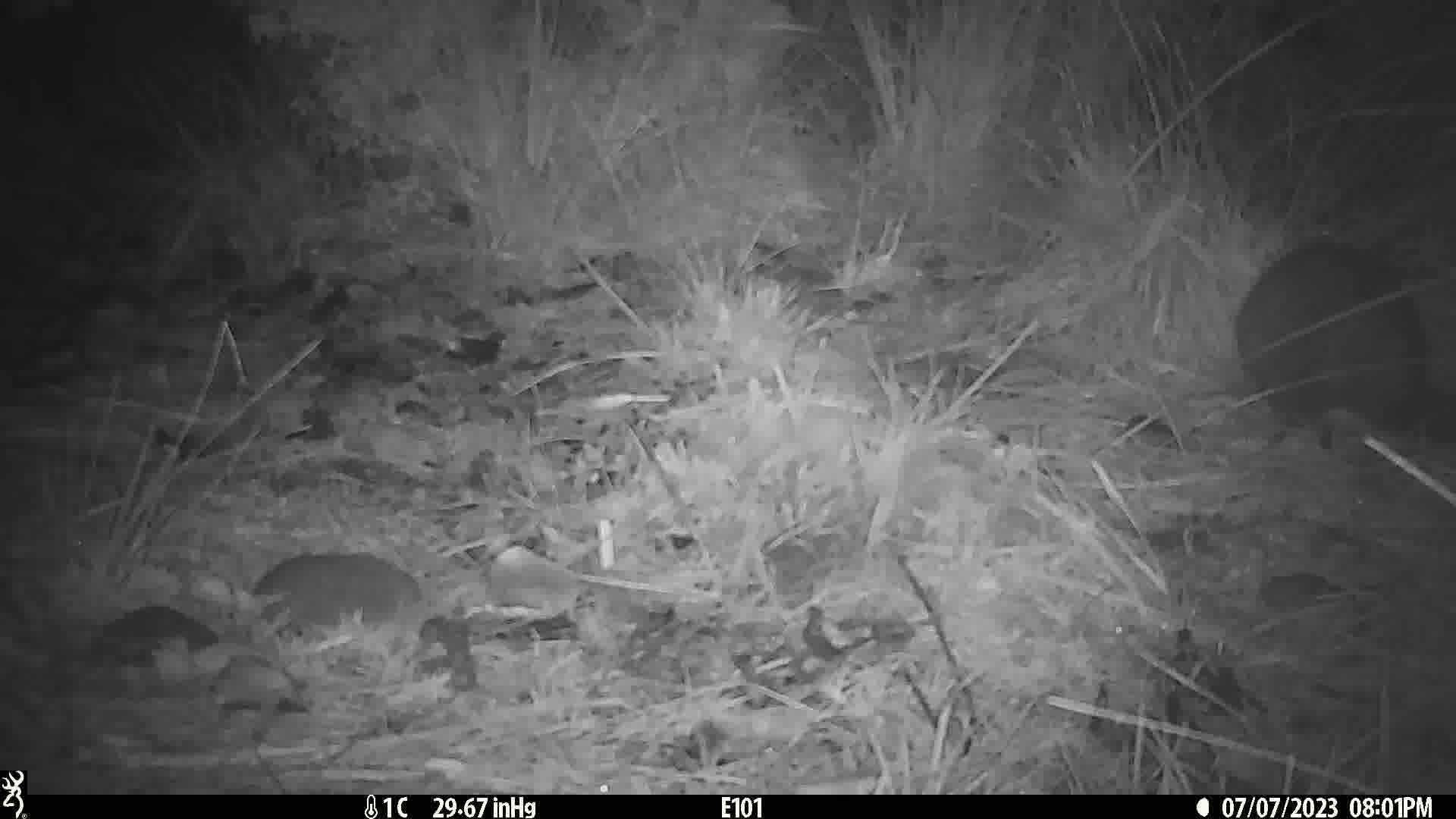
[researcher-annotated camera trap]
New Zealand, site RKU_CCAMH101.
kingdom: Animalia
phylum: Chordata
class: Mammalia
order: Diprotodontia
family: Phalangeridae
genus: Trichosurus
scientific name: Trichosurus vulpecula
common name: common brushtail possum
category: possum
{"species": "possum (common brushtail possum) (Trichosurus vulpecula)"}